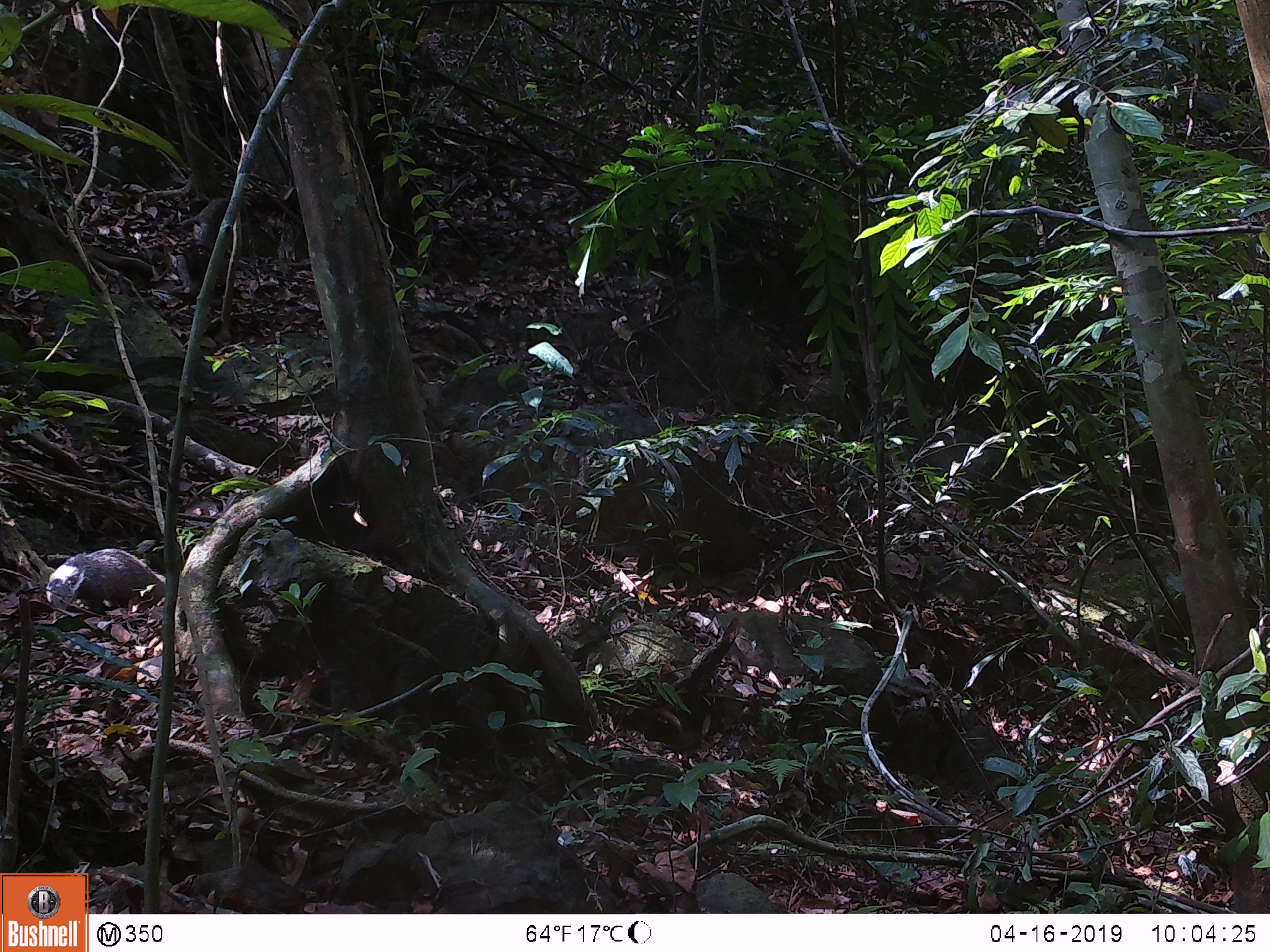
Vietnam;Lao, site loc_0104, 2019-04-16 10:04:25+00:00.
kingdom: Animalia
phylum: Chordata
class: Mammalia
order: Carnivora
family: Herpestidae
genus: Urva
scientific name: Urva urva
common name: crab-eating mongoose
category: crab eating mongoose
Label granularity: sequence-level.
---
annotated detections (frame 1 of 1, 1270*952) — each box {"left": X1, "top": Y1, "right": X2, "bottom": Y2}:
crab eating mongoose: {"left": 45, "top": 548, "right": 166, "bottom": 616}